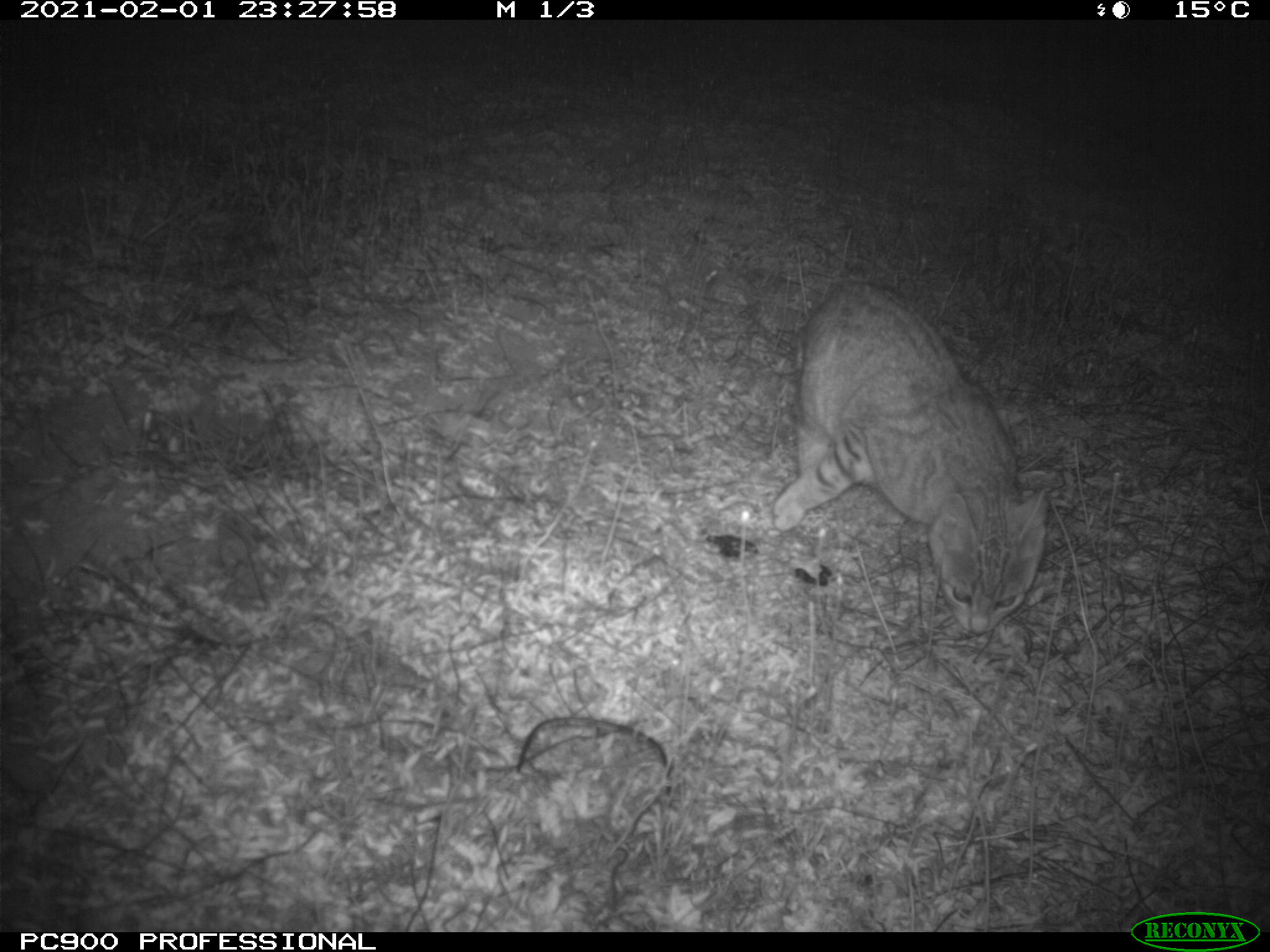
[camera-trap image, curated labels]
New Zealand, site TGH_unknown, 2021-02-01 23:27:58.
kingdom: Animalia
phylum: Chordata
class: Mammalia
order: Carnivora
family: Felidae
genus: Felis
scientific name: Felis catus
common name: domestic cat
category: cat